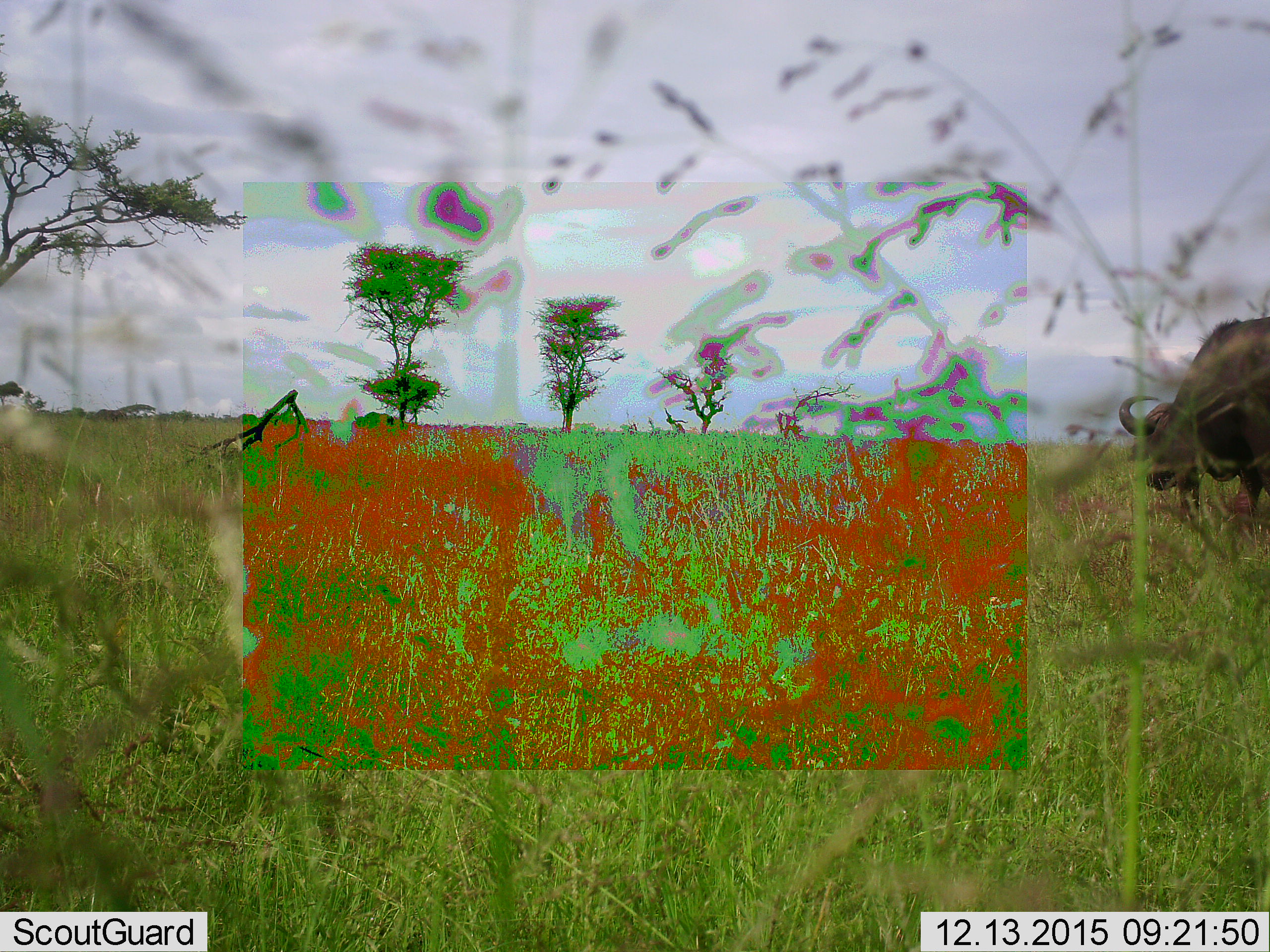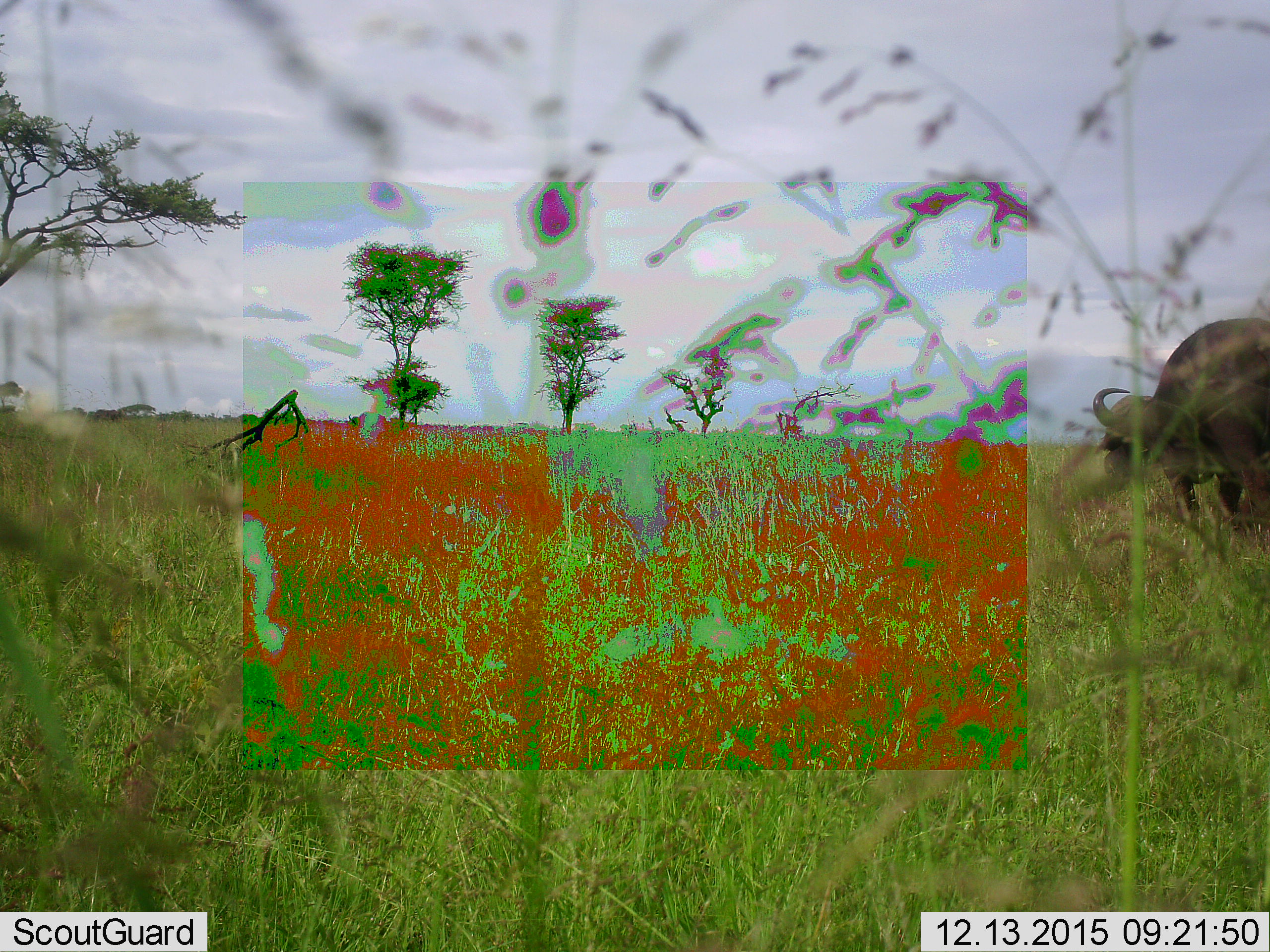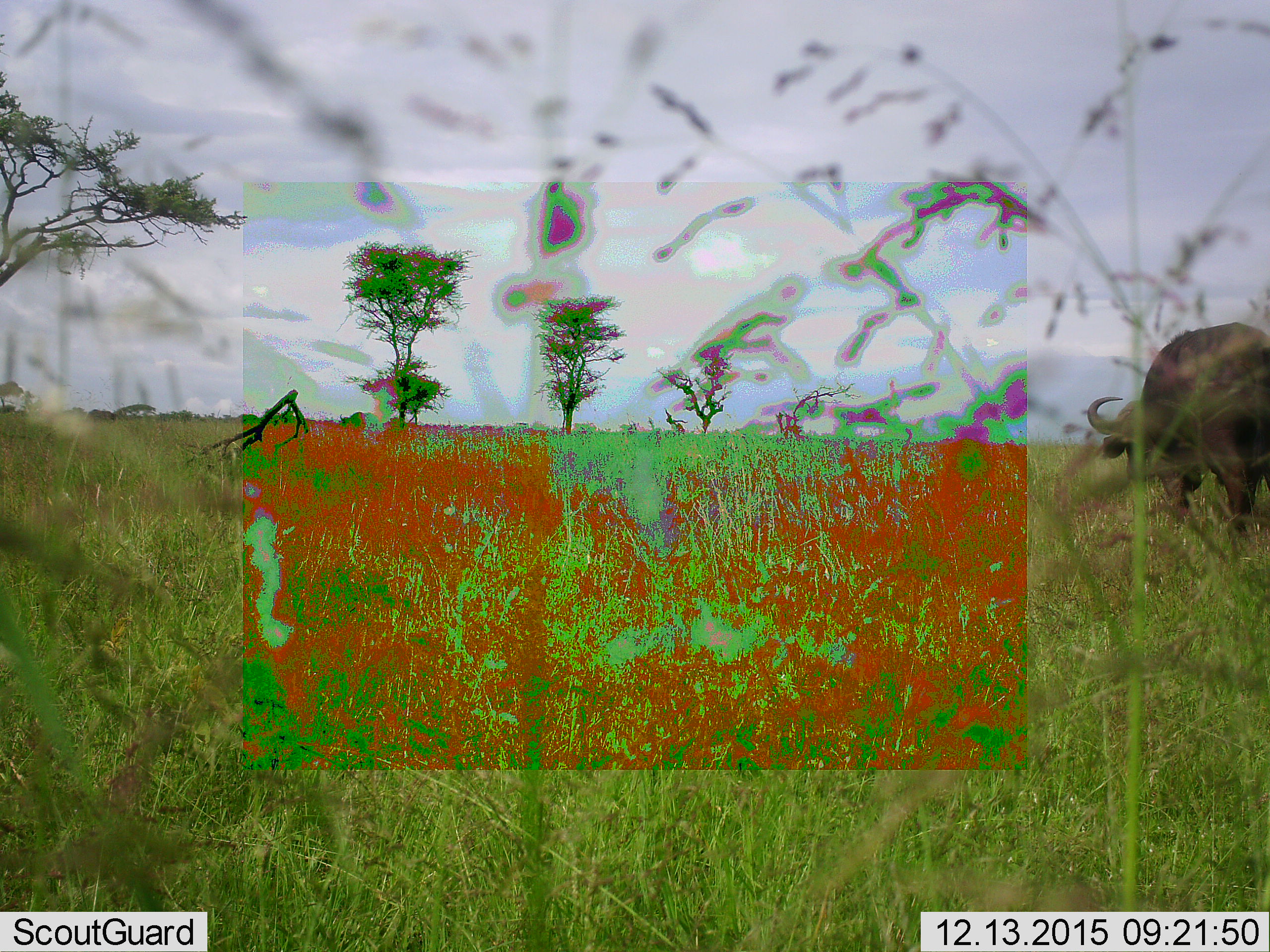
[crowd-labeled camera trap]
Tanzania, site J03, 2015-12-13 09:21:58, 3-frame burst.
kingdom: Animalia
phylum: Chordata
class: Mammalia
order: Artiodactyla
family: Bovidae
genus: Syncerus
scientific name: Syncerus caffer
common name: cape buffalo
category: buffalo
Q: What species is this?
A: Buffalo (cape buffalo) (Syncerus caffer).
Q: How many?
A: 1.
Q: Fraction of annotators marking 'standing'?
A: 33%.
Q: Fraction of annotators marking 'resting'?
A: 0%.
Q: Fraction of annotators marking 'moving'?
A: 83%.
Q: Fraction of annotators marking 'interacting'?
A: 0%.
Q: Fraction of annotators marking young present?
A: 0%.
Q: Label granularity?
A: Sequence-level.